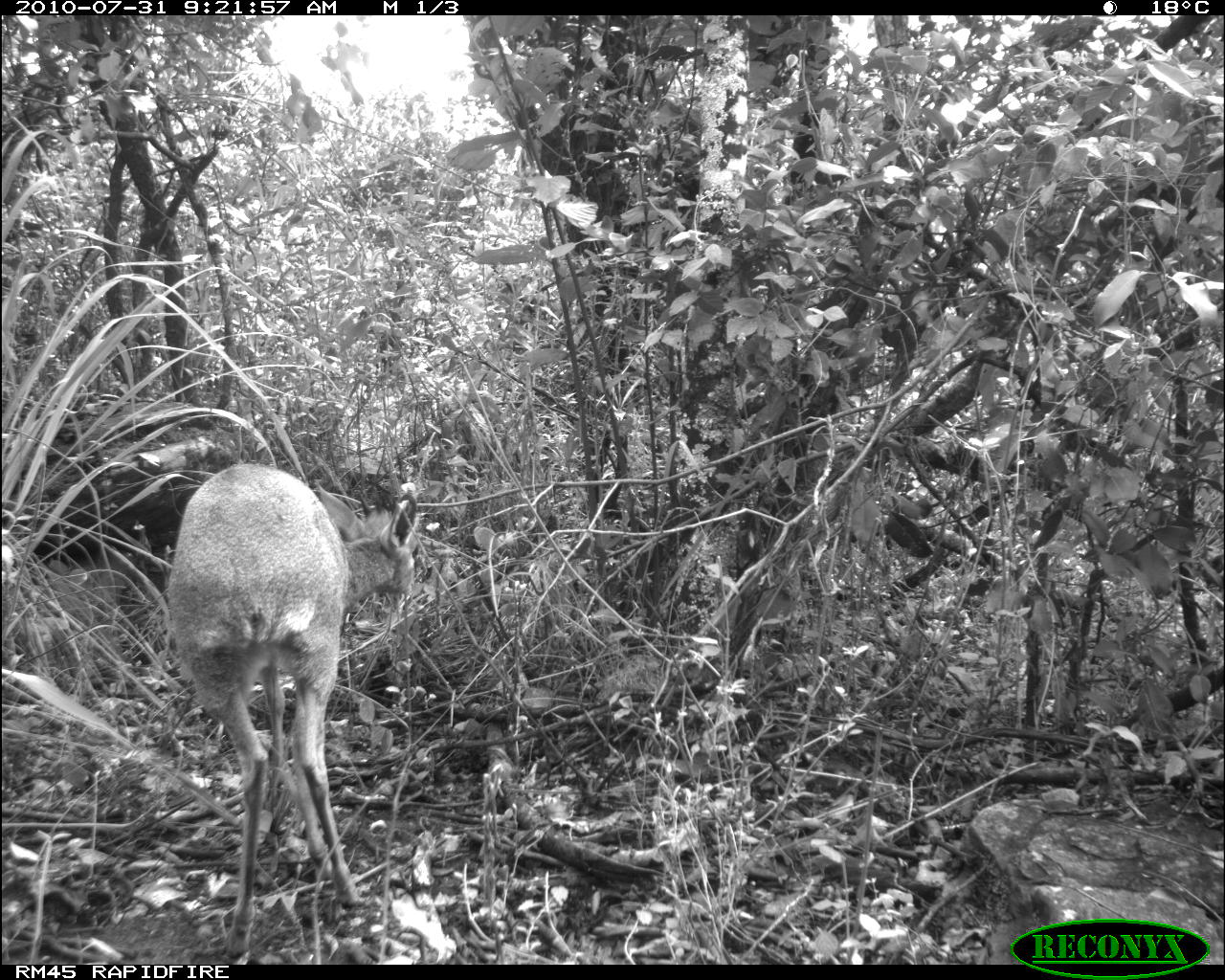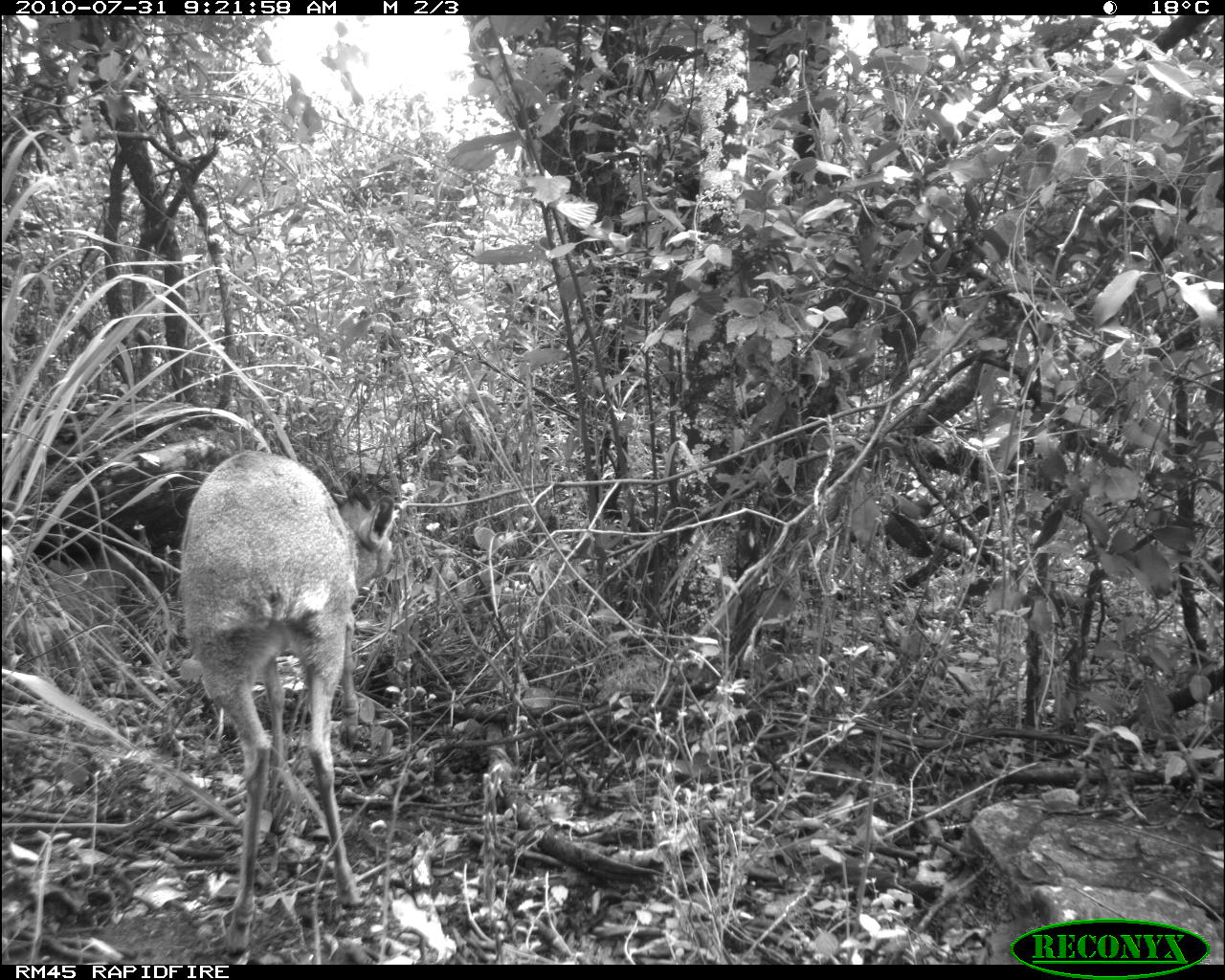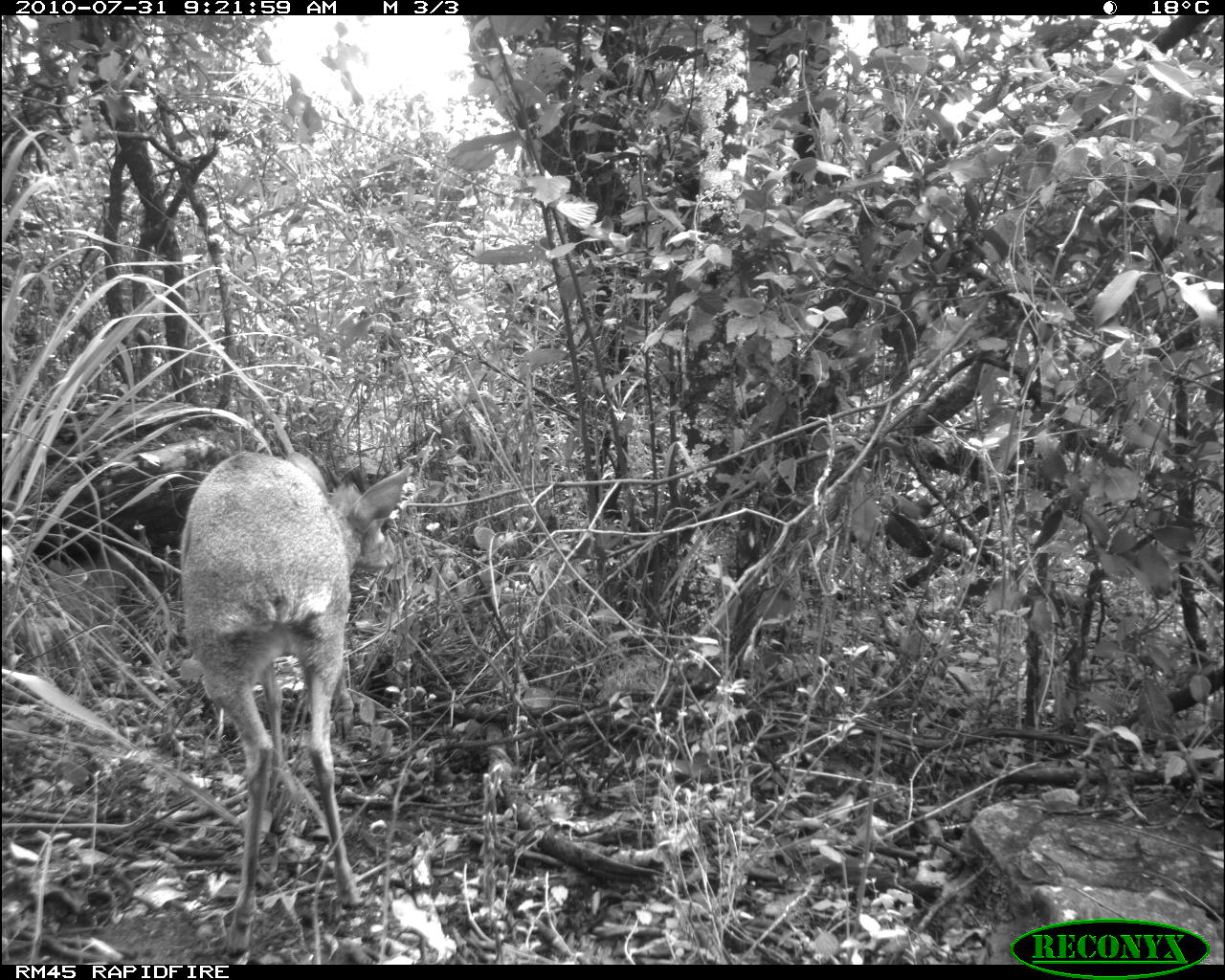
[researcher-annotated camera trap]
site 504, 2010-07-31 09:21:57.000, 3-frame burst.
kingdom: Animalia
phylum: Chordata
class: Mammalia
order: Artiodactyla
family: Bovidae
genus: Madoqua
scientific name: Madoqua guentheri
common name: günther's dik-dik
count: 1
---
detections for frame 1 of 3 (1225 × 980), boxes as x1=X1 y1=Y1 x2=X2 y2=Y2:
madoqua guentheri: x1=169 y1=464 x2=414 y2=962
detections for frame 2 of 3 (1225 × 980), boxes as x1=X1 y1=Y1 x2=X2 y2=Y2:
madoqua guentheri: x1=176 y1=448 x2=393 y2=962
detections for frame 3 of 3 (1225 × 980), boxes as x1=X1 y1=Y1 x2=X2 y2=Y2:
madoqua guentheri: x1=176 y1=448 x2=409 y2=962